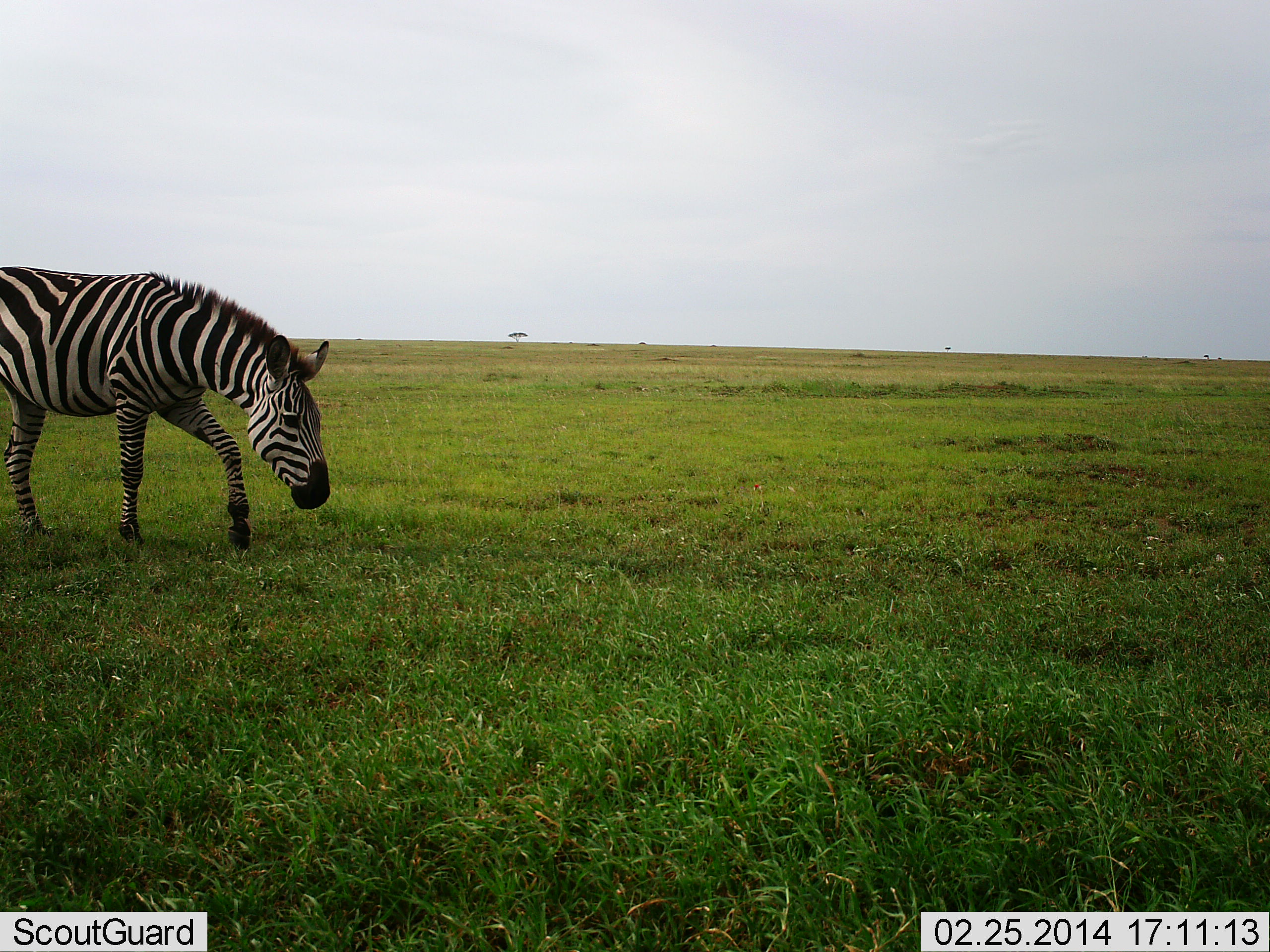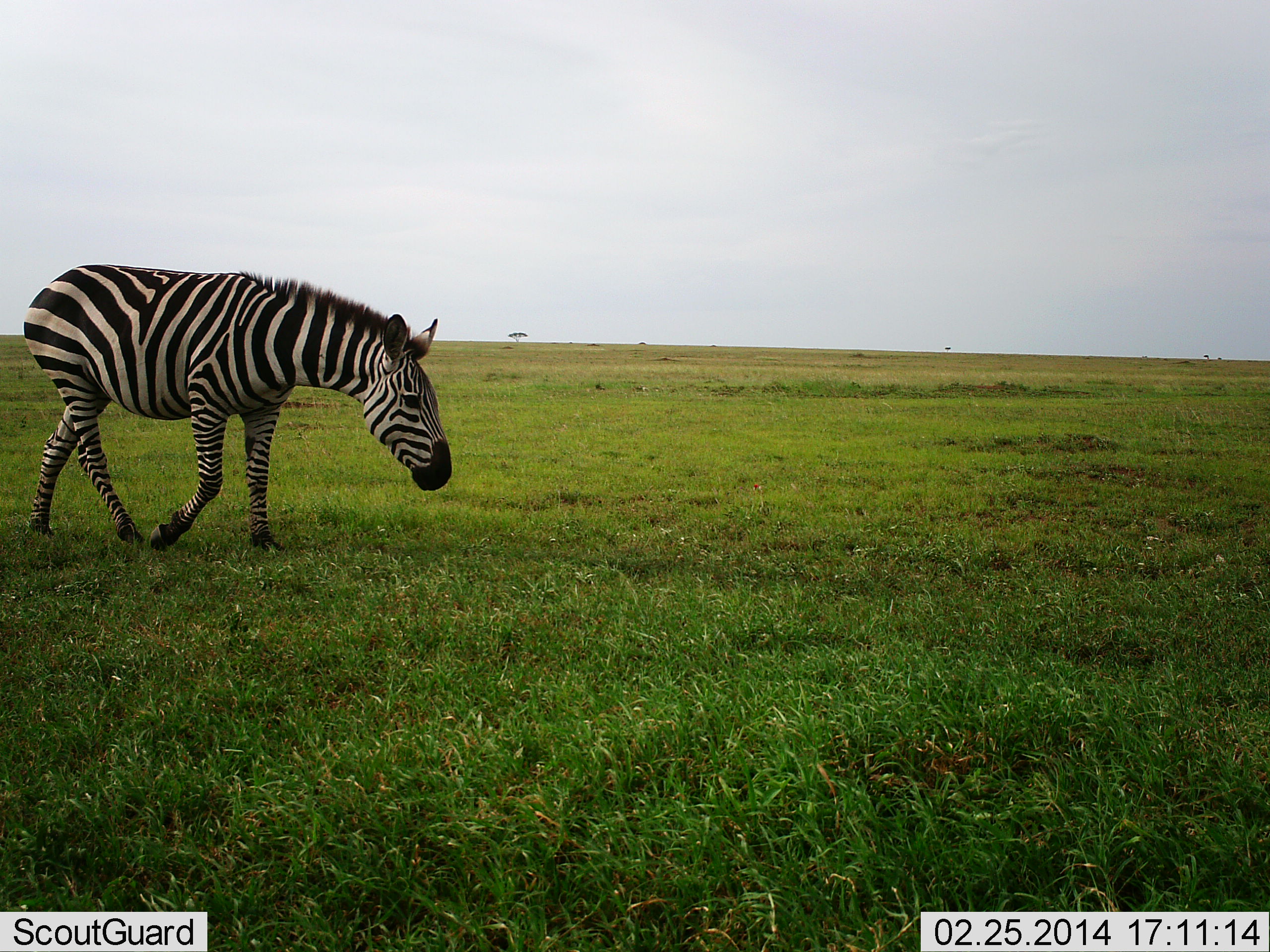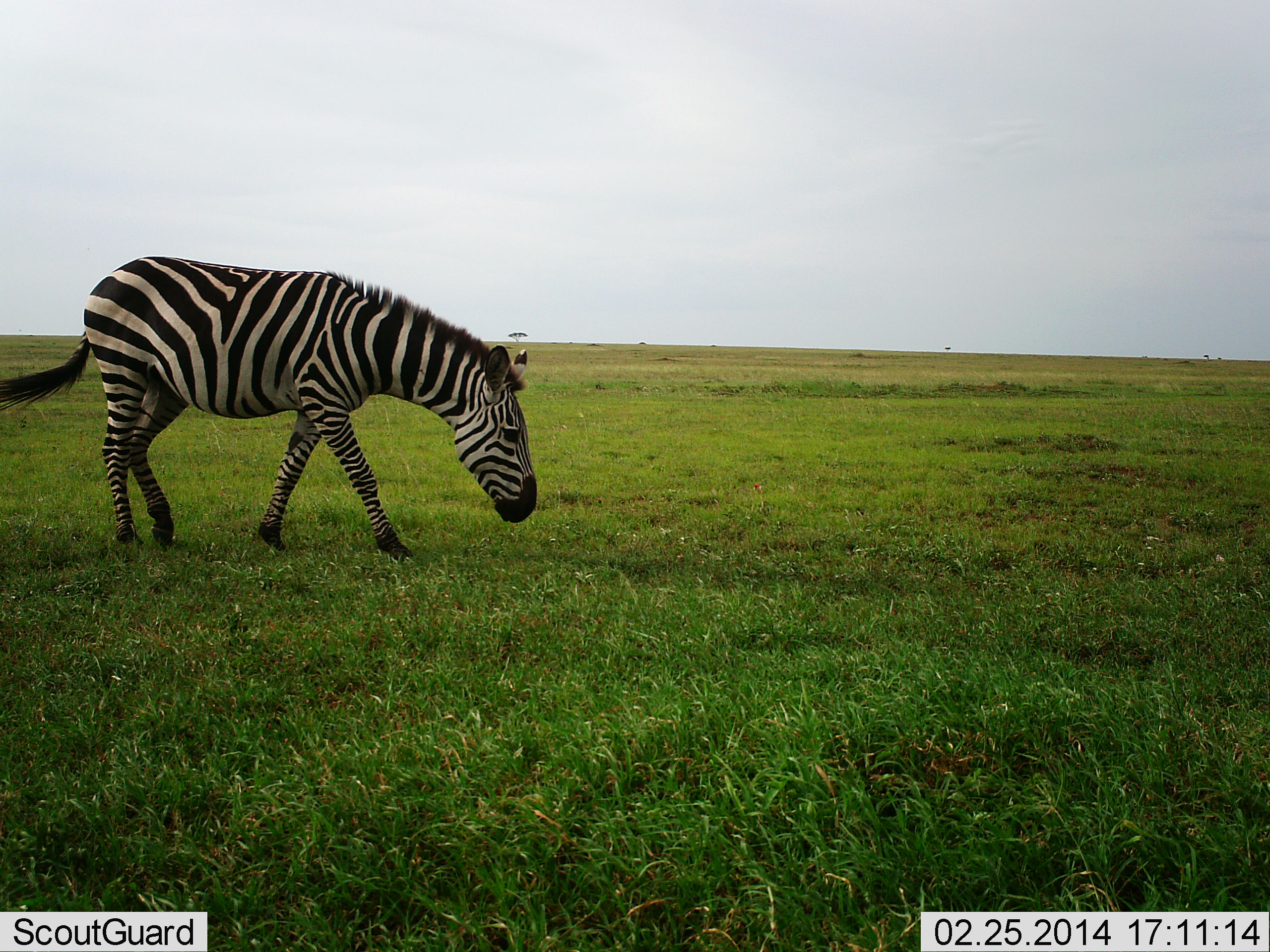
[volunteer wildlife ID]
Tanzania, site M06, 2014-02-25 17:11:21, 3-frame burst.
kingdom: Animalia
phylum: Chordata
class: Mammalia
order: Perissodactyla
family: Equidae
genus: Equus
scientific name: Equus quagga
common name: plains zebra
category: zebra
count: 1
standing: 10%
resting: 0%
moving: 80%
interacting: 0%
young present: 0%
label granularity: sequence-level